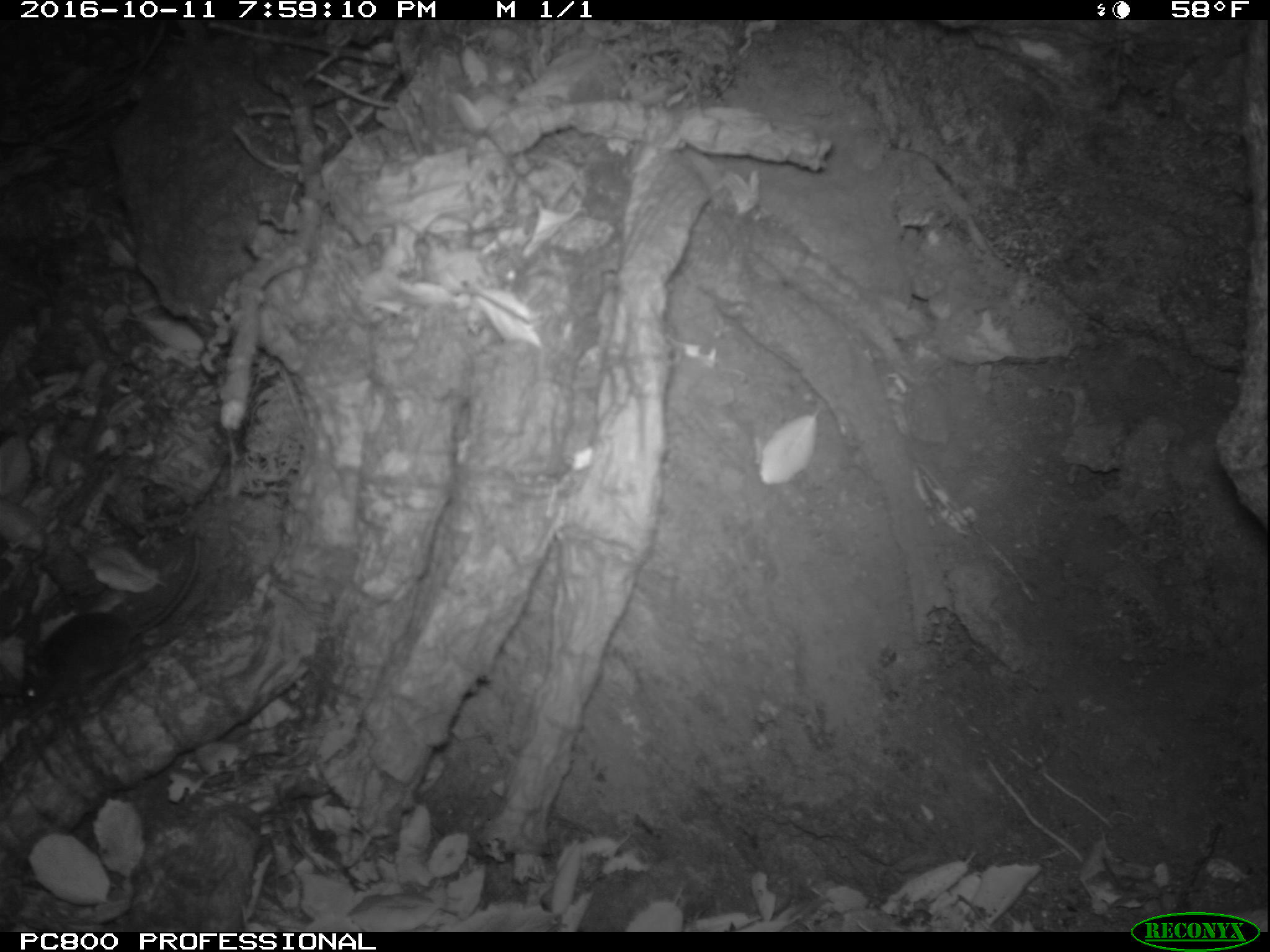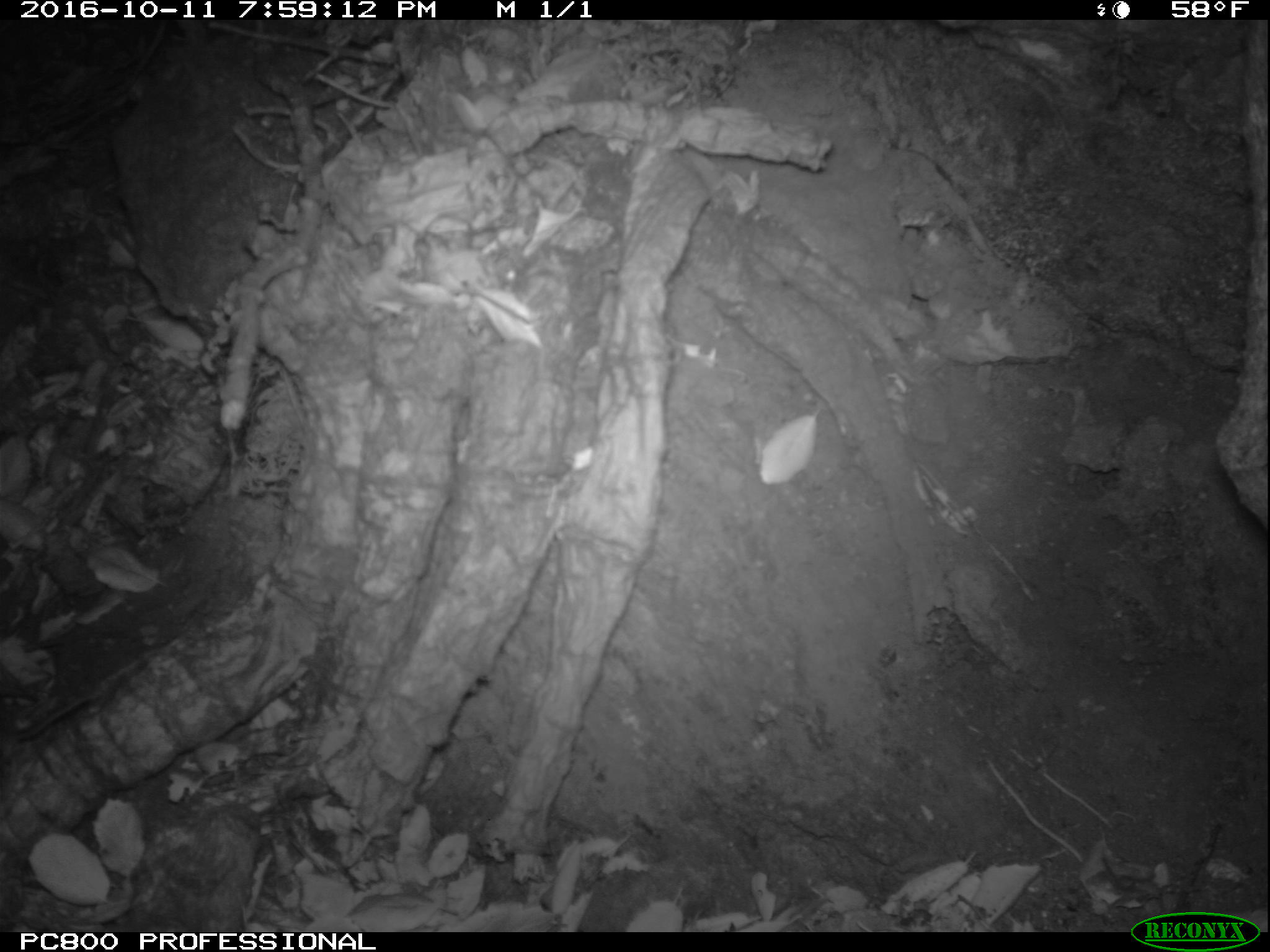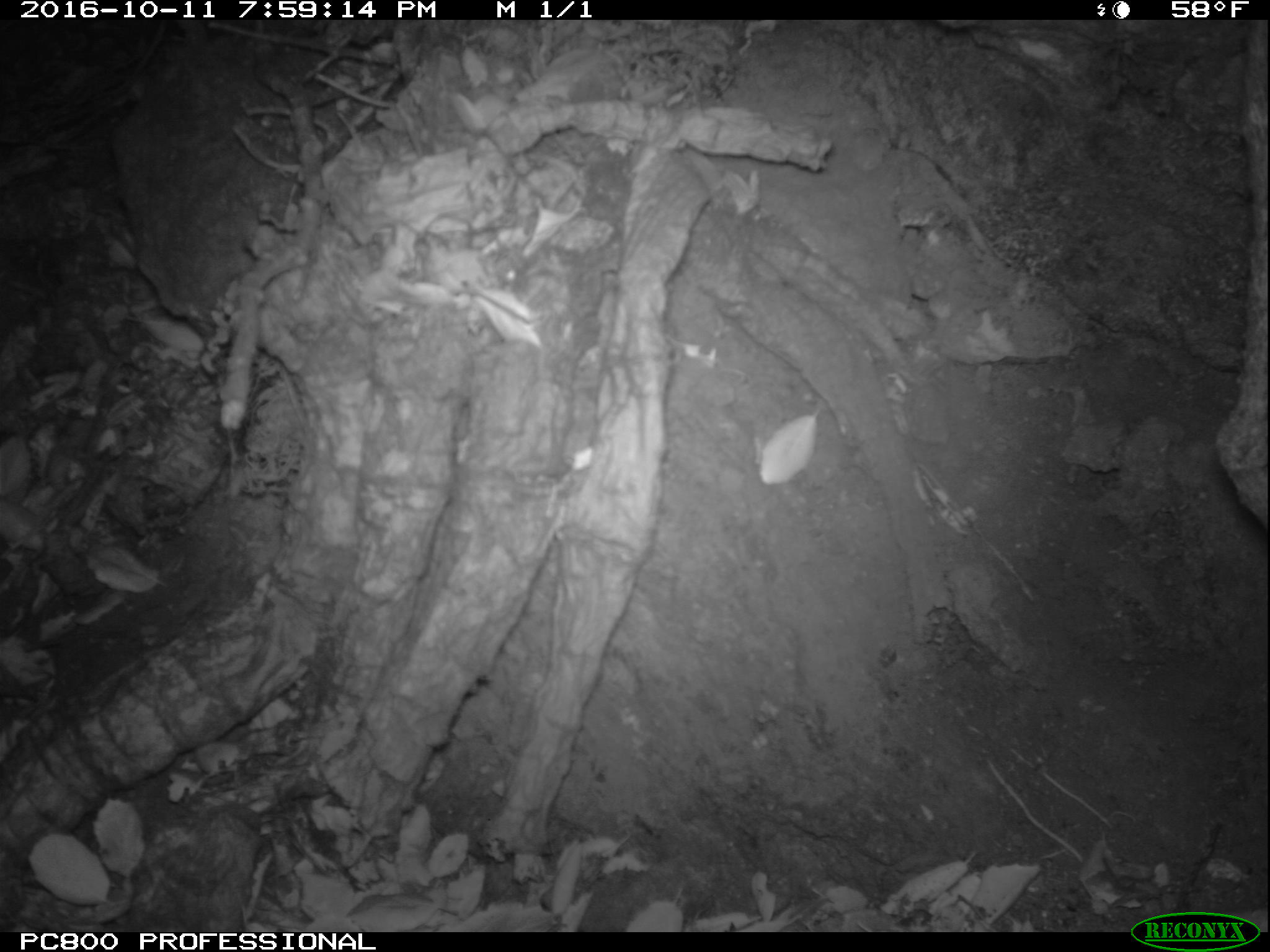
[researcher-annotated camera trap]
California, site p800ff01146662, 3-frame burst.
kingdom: Animalia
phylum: Chordata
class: Mammalia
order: Rodentia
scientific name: Rodentia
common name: rodent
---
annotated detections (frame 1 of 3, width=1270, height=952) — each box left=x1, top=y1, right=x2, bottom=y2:
rodent: left=11, top=534, right=200, bottom=715